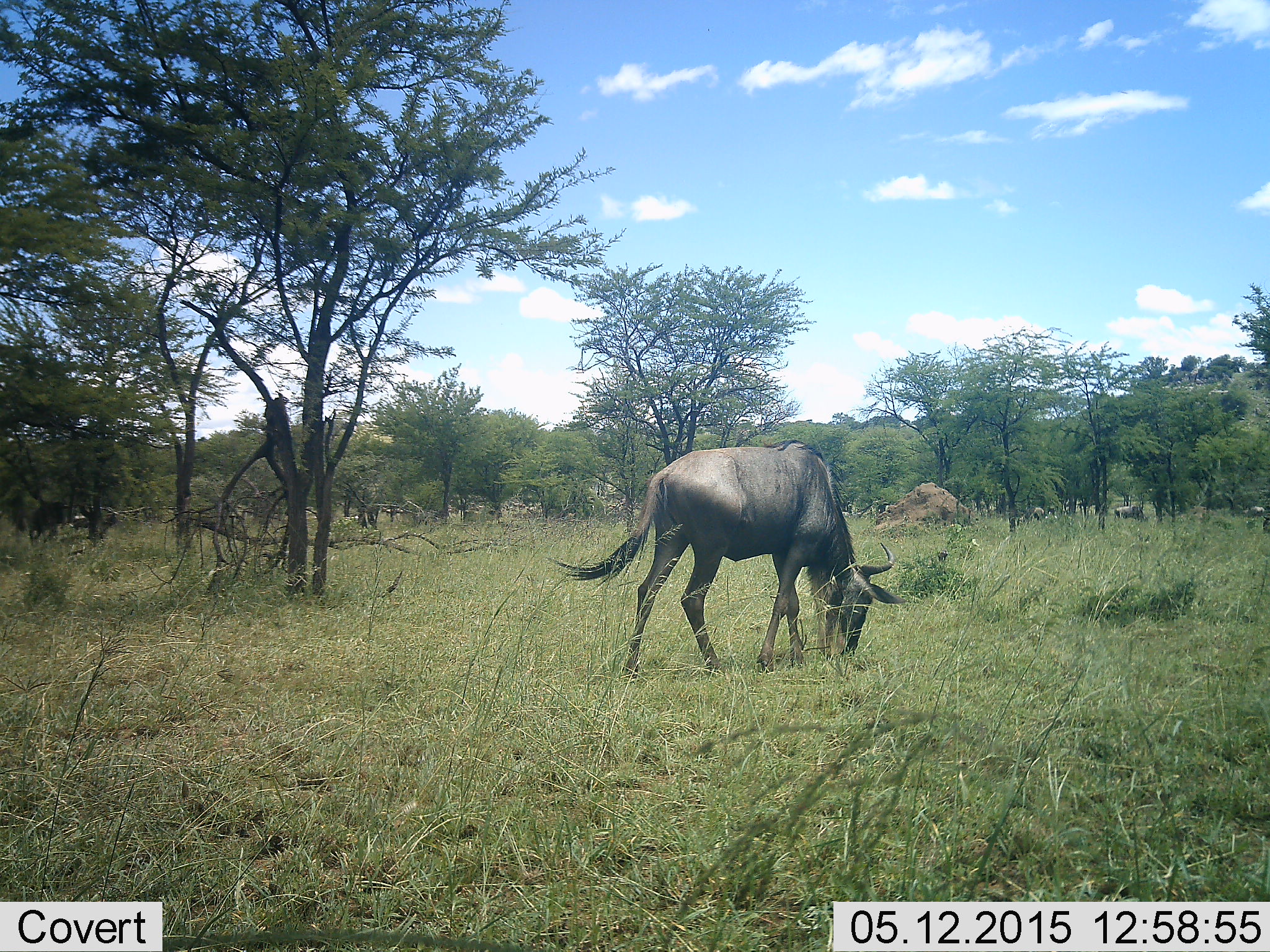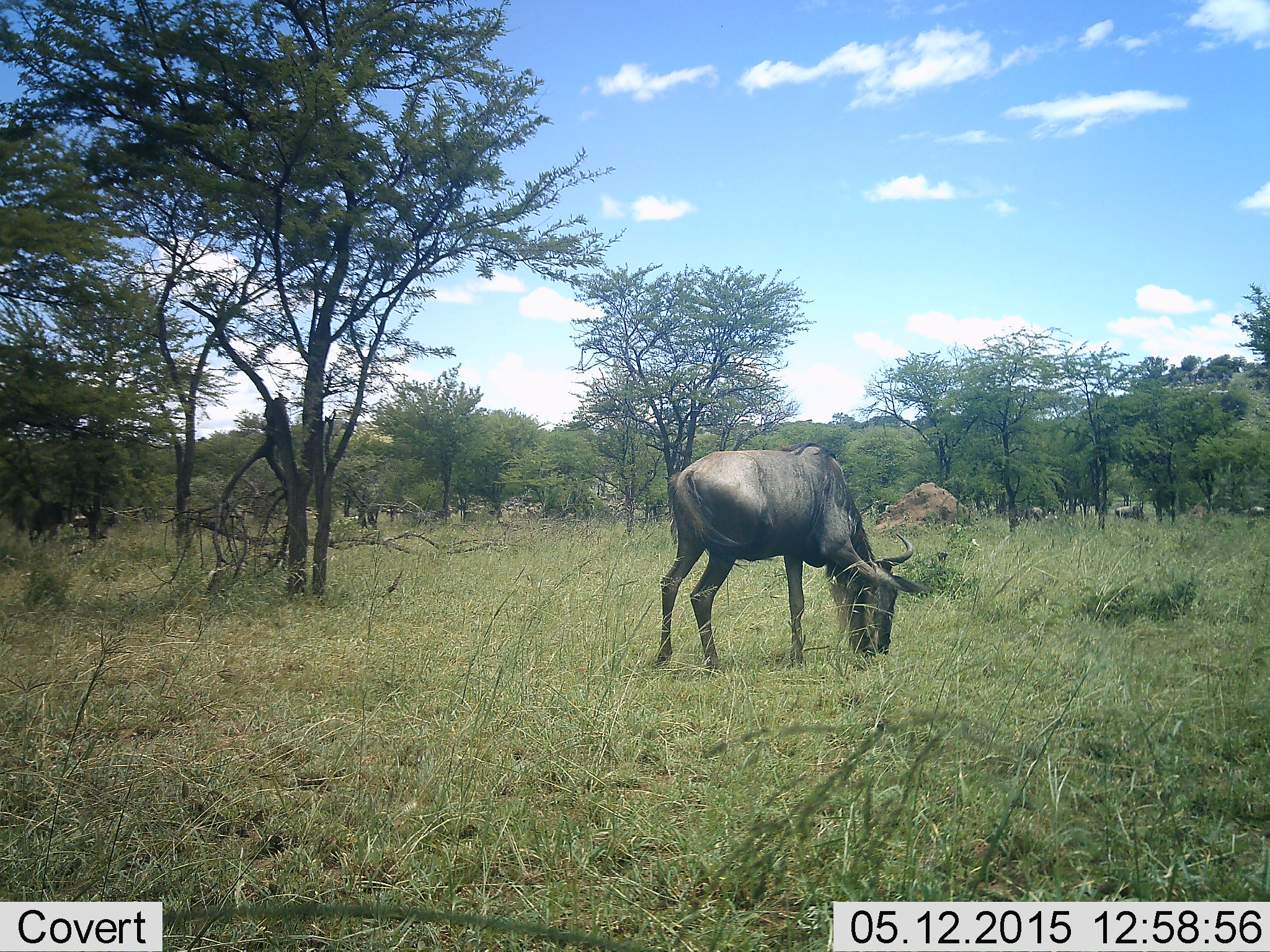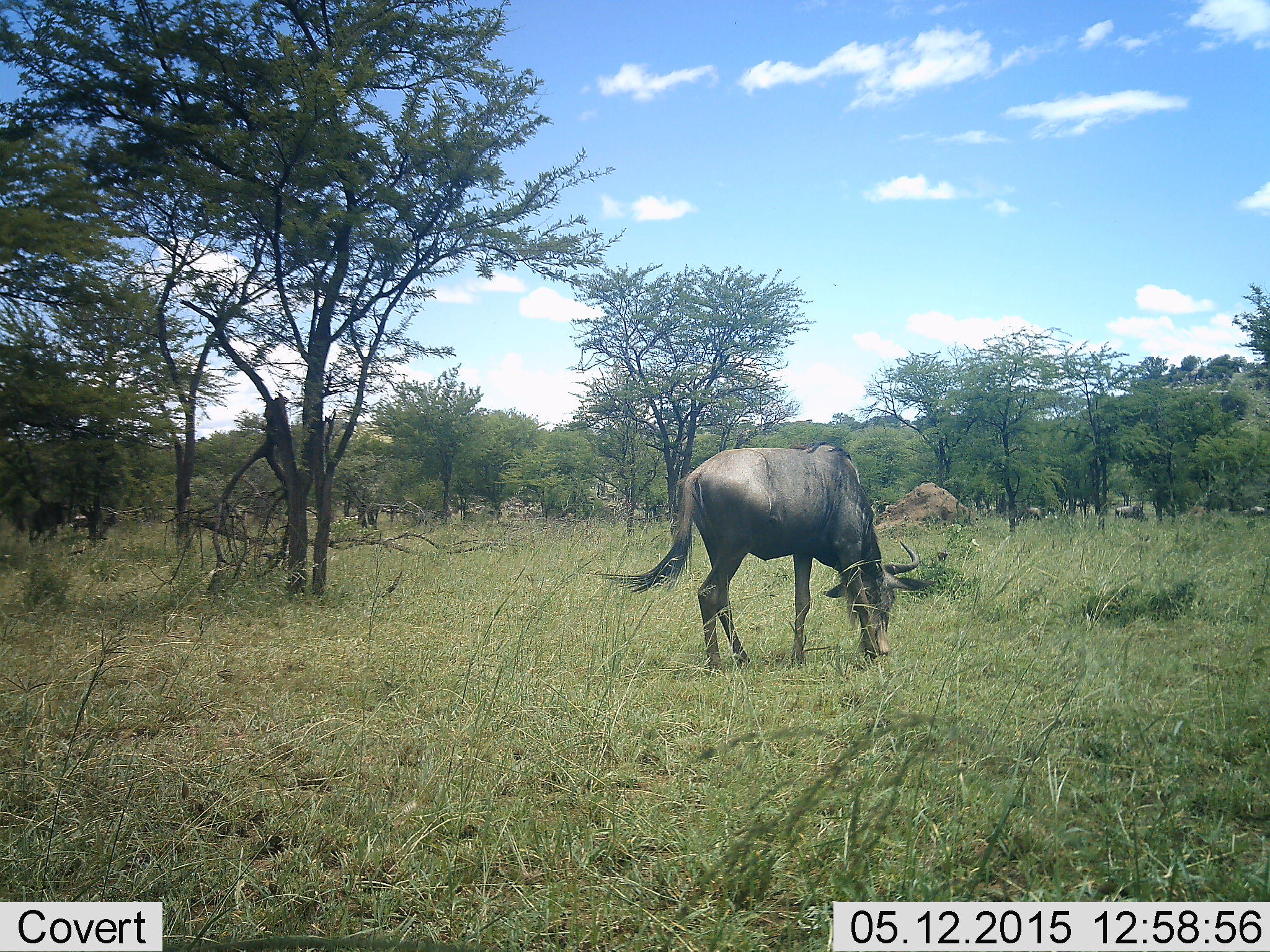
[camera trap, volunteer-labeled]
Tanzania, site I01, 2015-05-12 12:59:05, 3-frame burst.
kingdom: Animalia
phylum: Chordata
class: Mammalia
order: Artiodactyla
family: Bovidae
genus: Connochaetes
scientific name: Connochaetes taurinus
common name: blue wildebeest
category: wildebeest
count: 1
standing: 10%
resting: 0%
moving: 20%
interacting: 0%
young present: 0%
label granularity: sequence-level